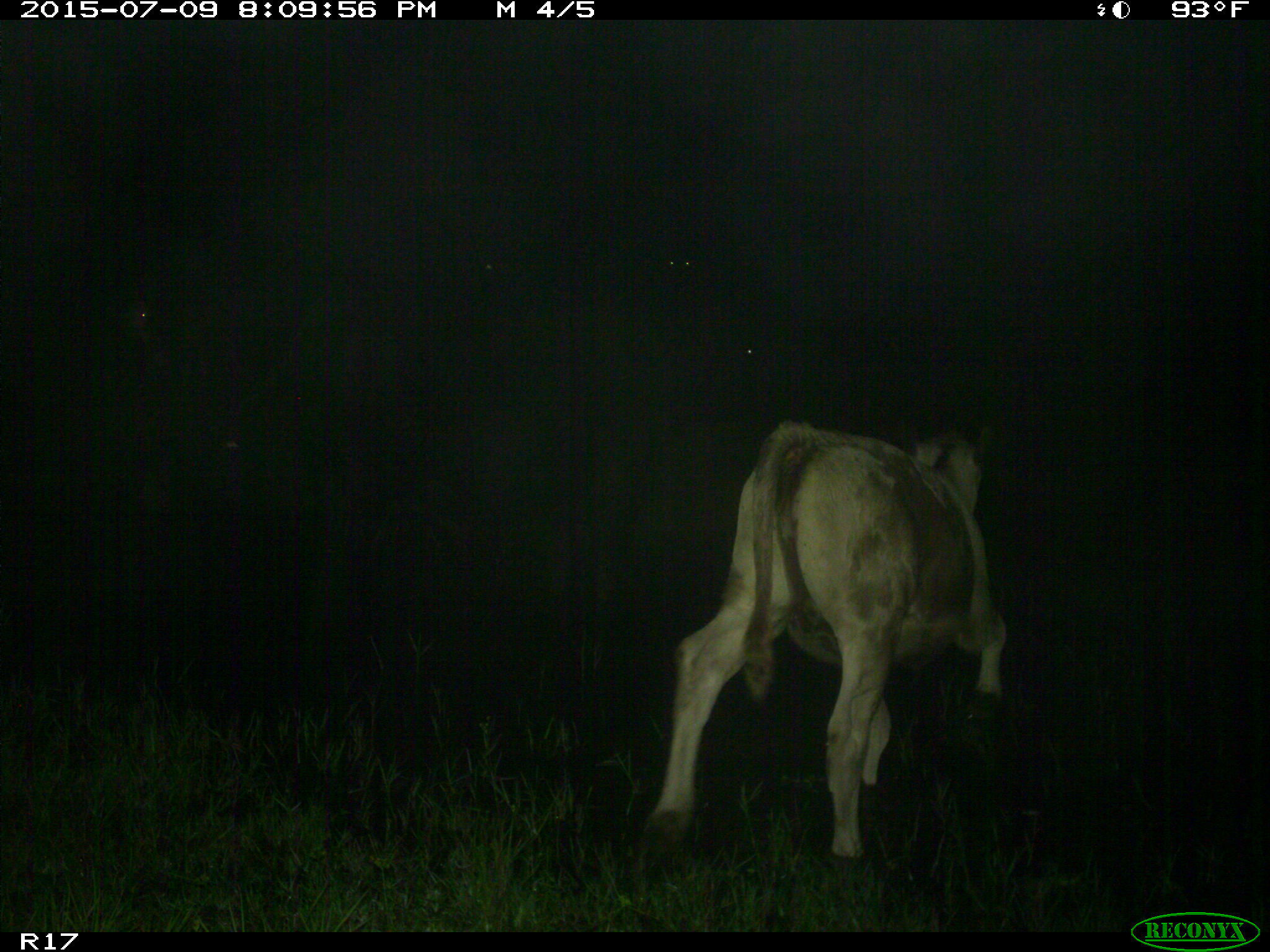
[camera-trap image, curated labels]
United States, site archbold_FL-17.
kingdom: Animalia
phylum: Chordata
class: Mammalia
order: Artiodactyla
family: Bovidae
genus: Bos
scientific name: Bos taurus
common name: domestic cow